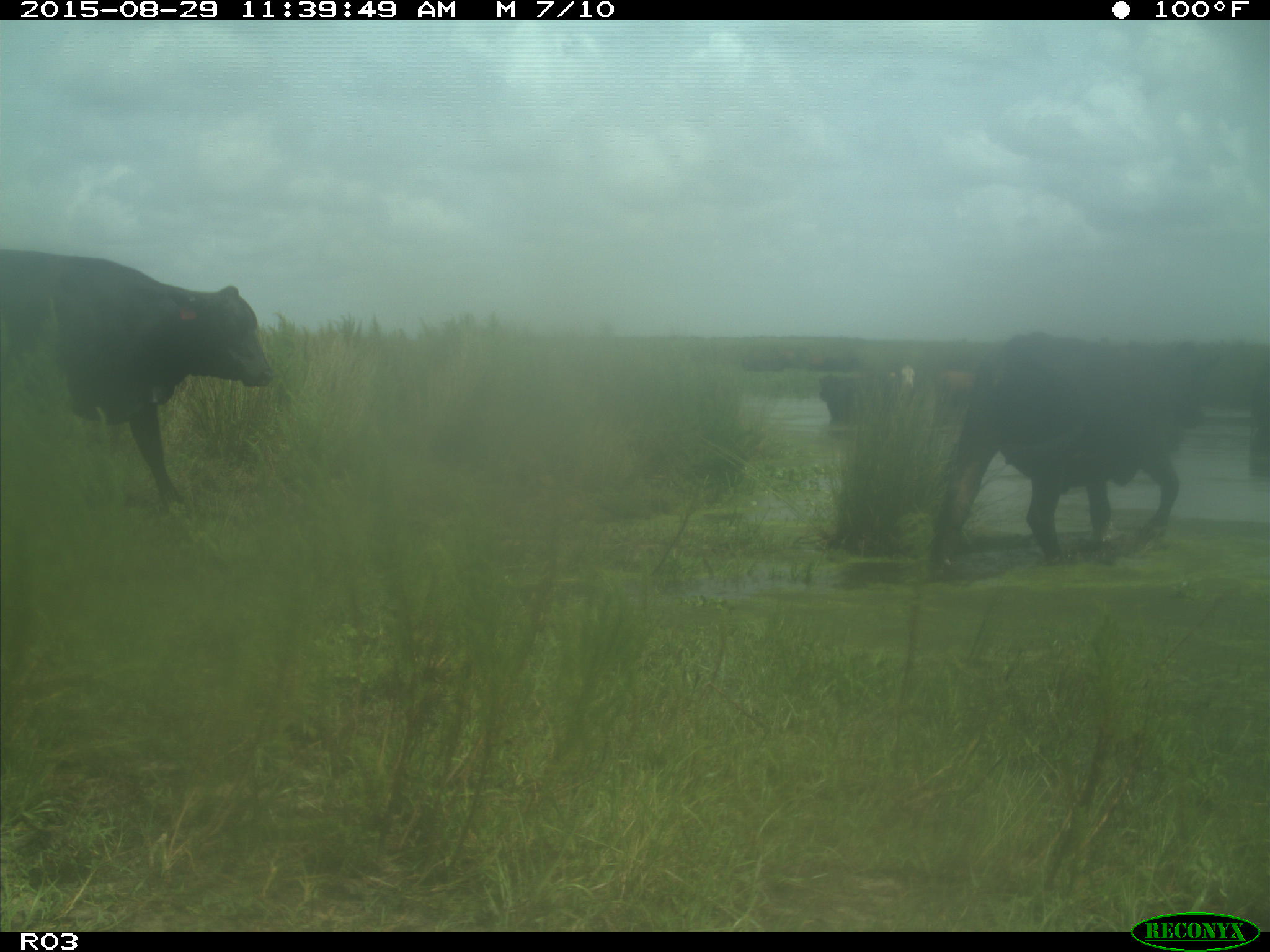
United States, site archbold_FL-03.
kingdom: Animalia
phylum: Chordata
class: Mammalia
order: Artiodactyla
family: Bovidae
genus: Bos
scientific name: Bos taurus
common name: domestic cow